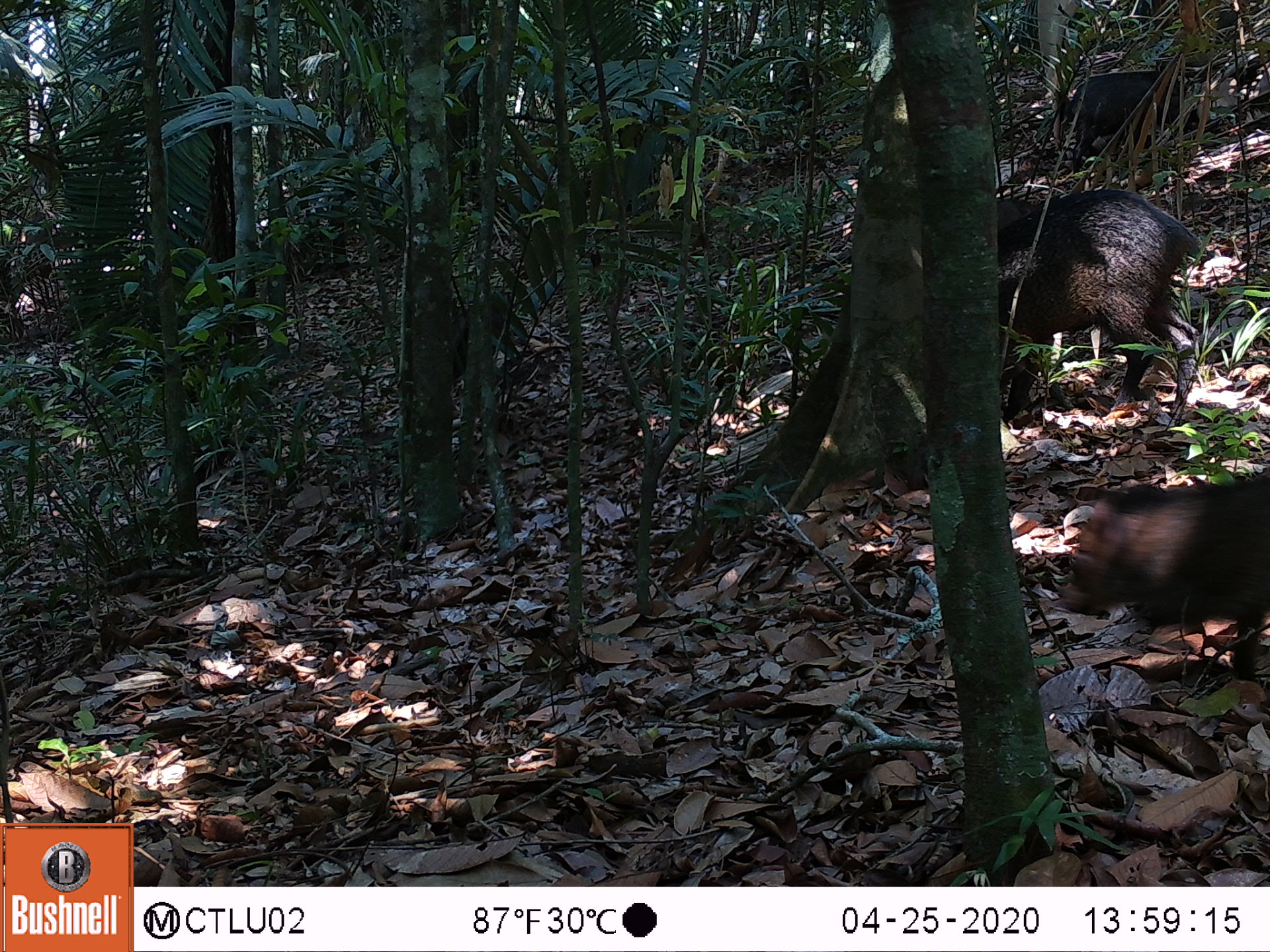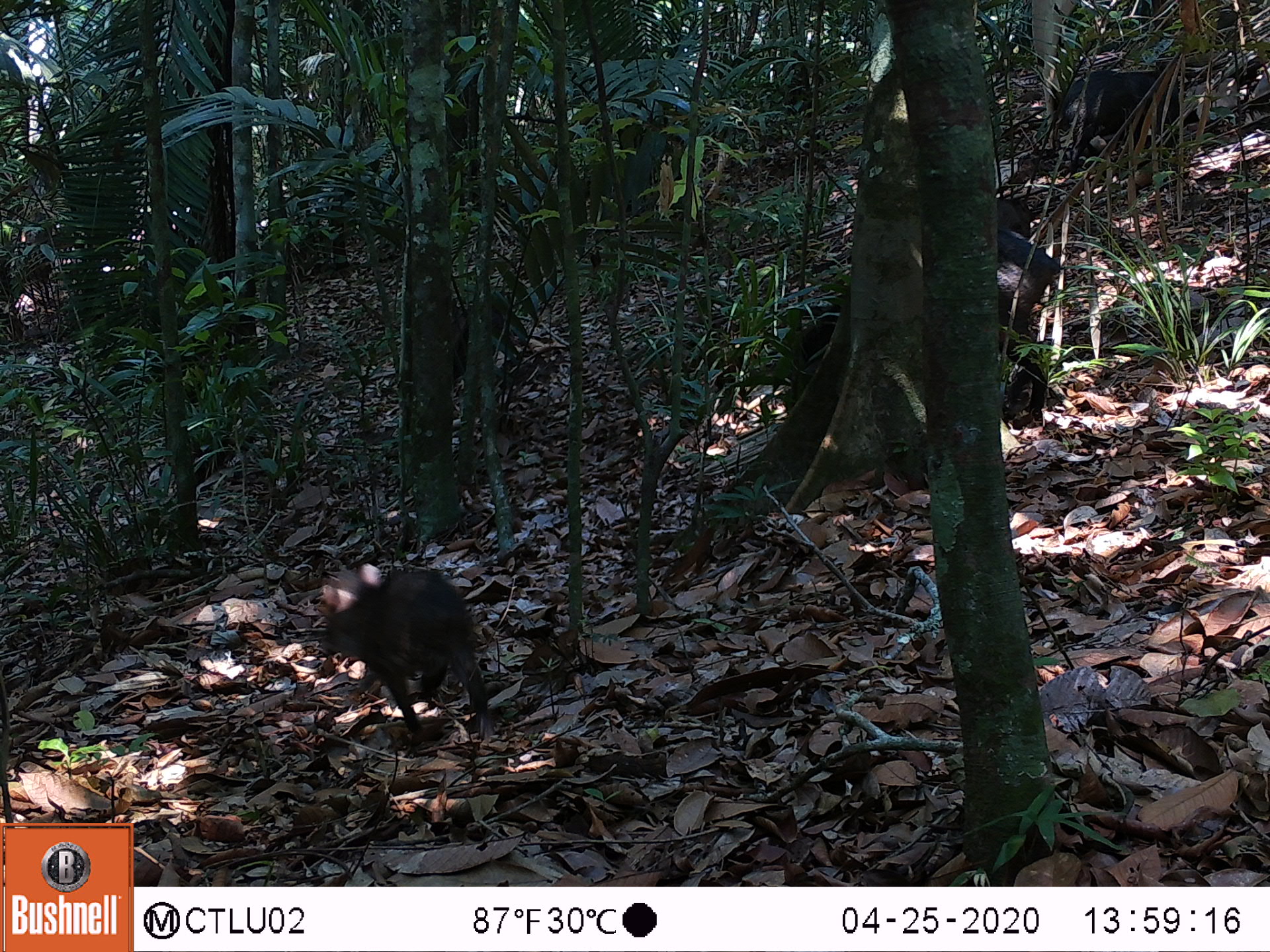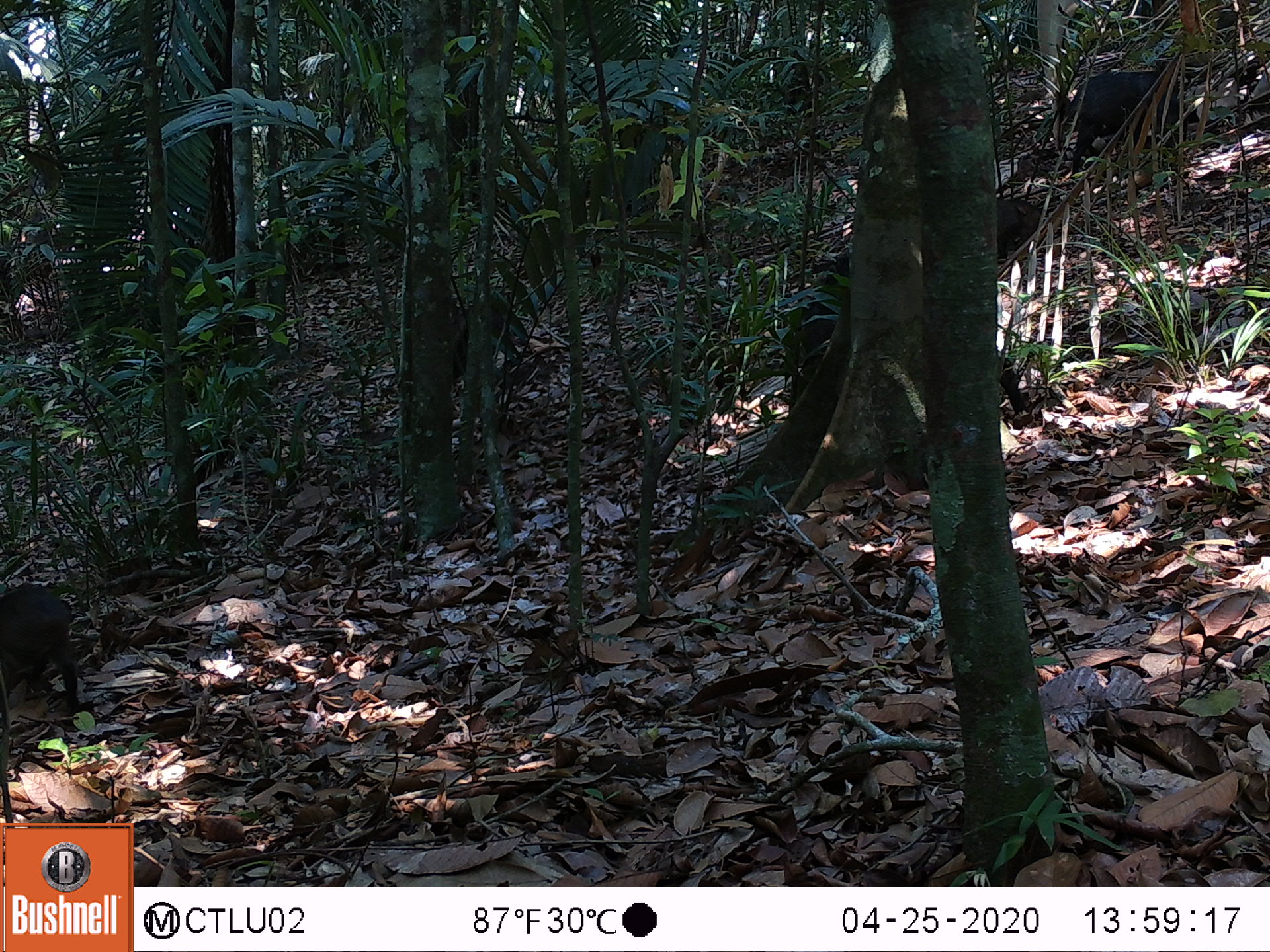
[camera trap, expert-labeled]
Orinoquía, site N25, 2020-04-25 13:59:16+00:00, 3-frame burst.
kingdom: Animalia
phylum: Chordata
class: Mammalia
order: Artiodactyla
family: Tayassuidae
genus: Pecari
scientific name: Pecari tajacu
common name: collared peccary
Collared peccary (Pecari tajacu).